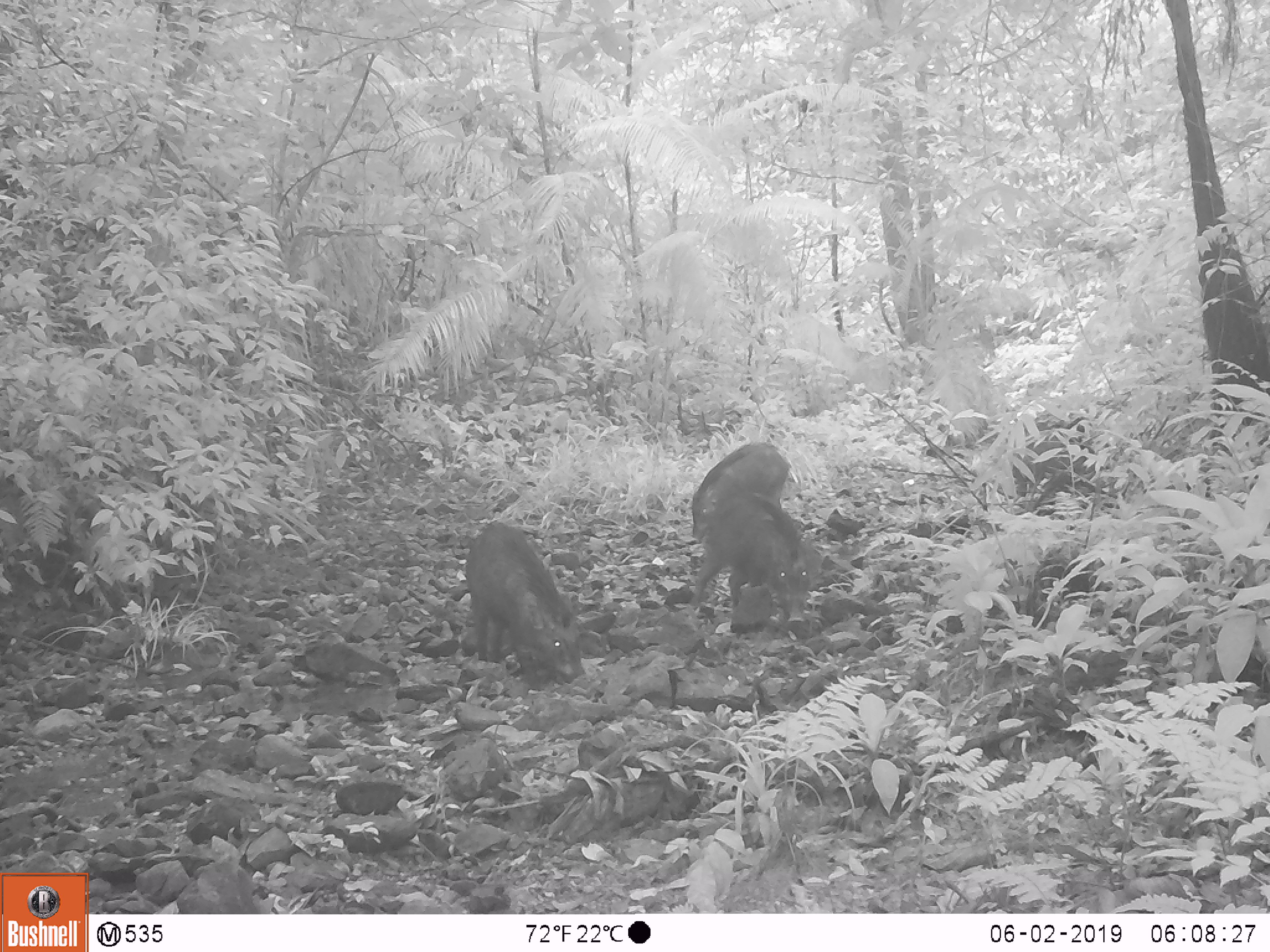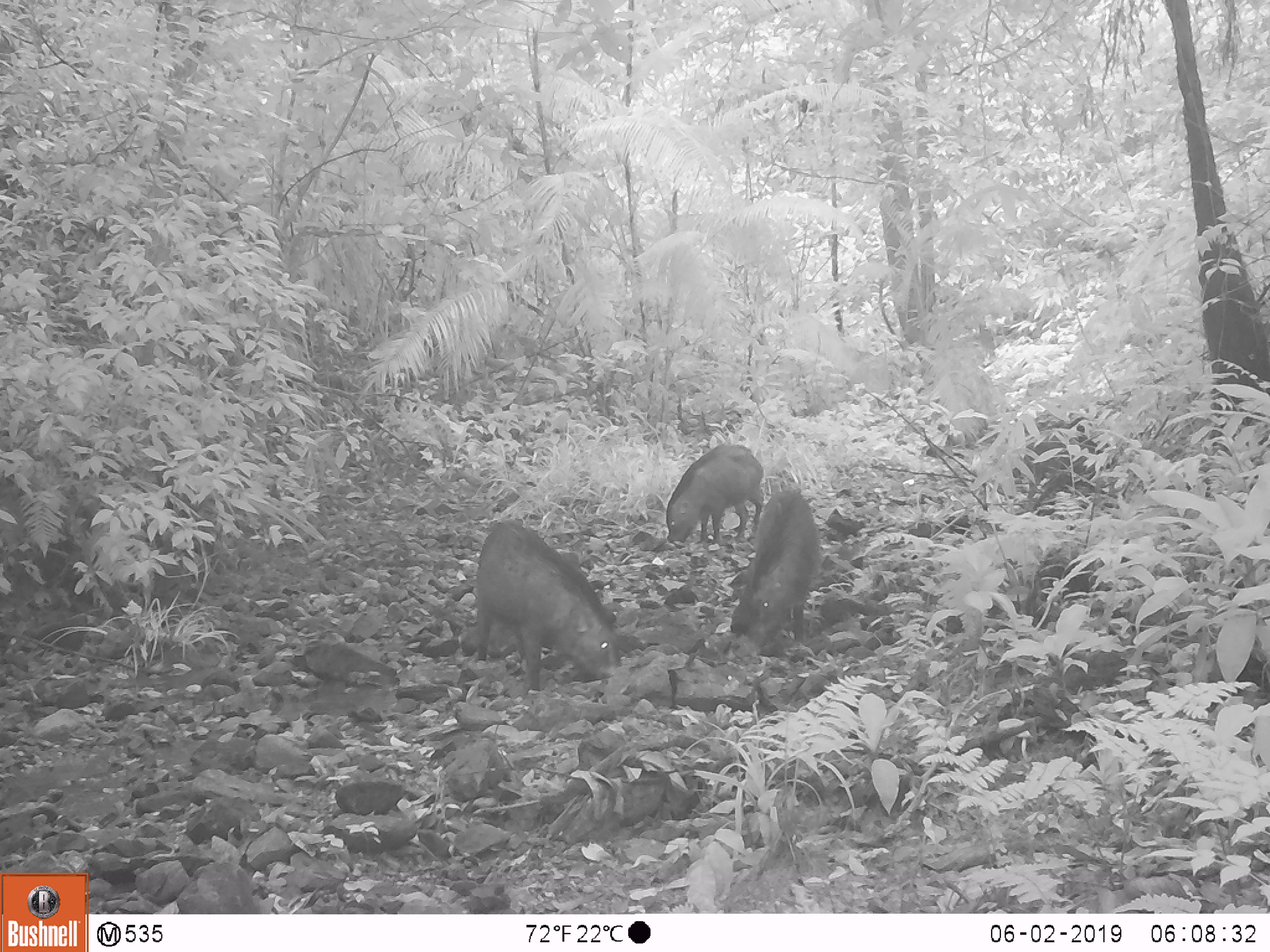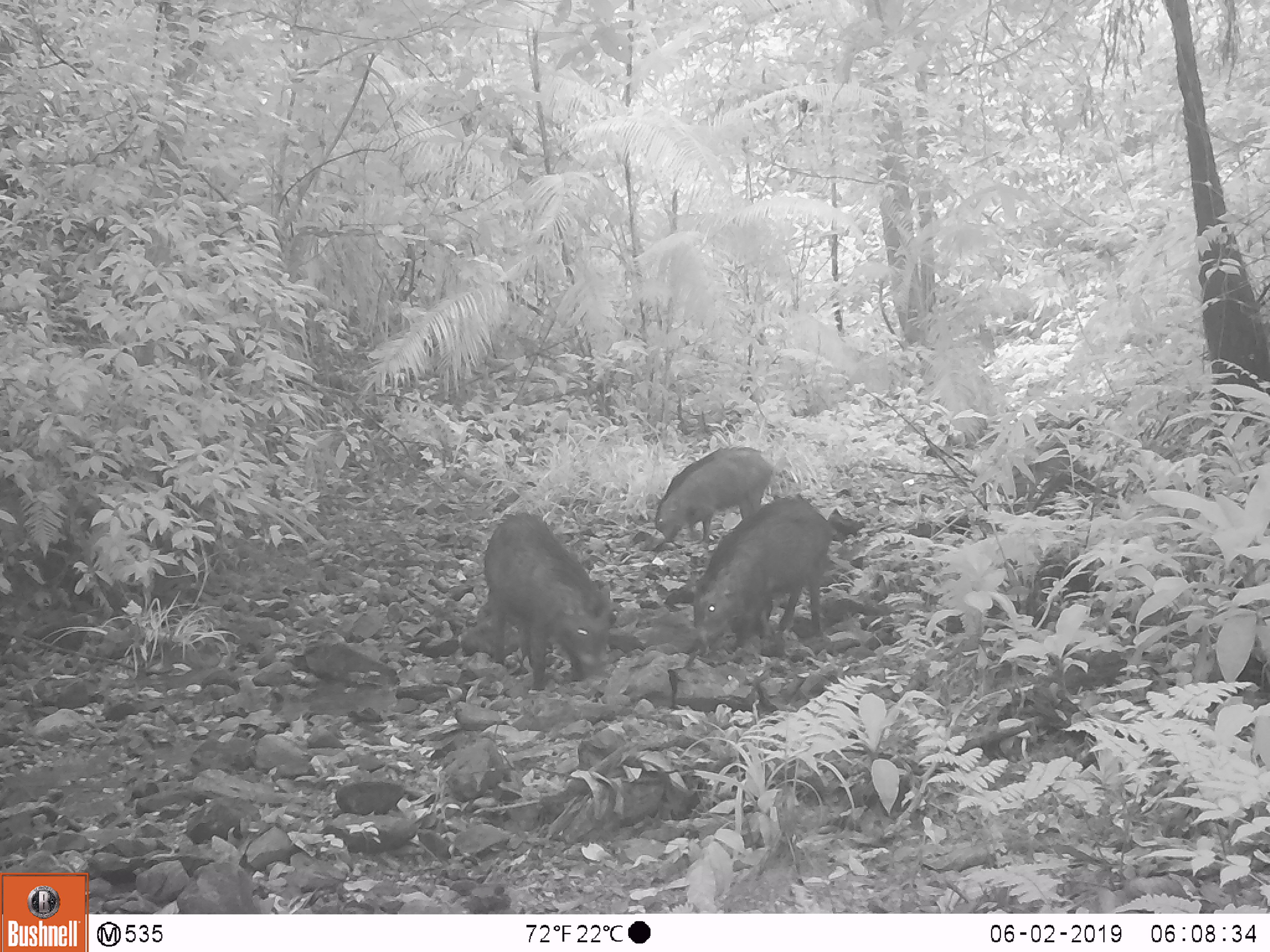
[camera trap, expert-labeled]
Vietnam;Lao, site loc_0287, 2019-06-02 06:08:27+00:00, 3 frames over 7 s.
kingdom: Animalia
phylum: Chordata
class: Mammalia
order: Artiodactyla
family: Suidae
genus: Sus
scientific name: Sus scrofa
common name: eurasian wild pig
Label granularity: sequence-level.